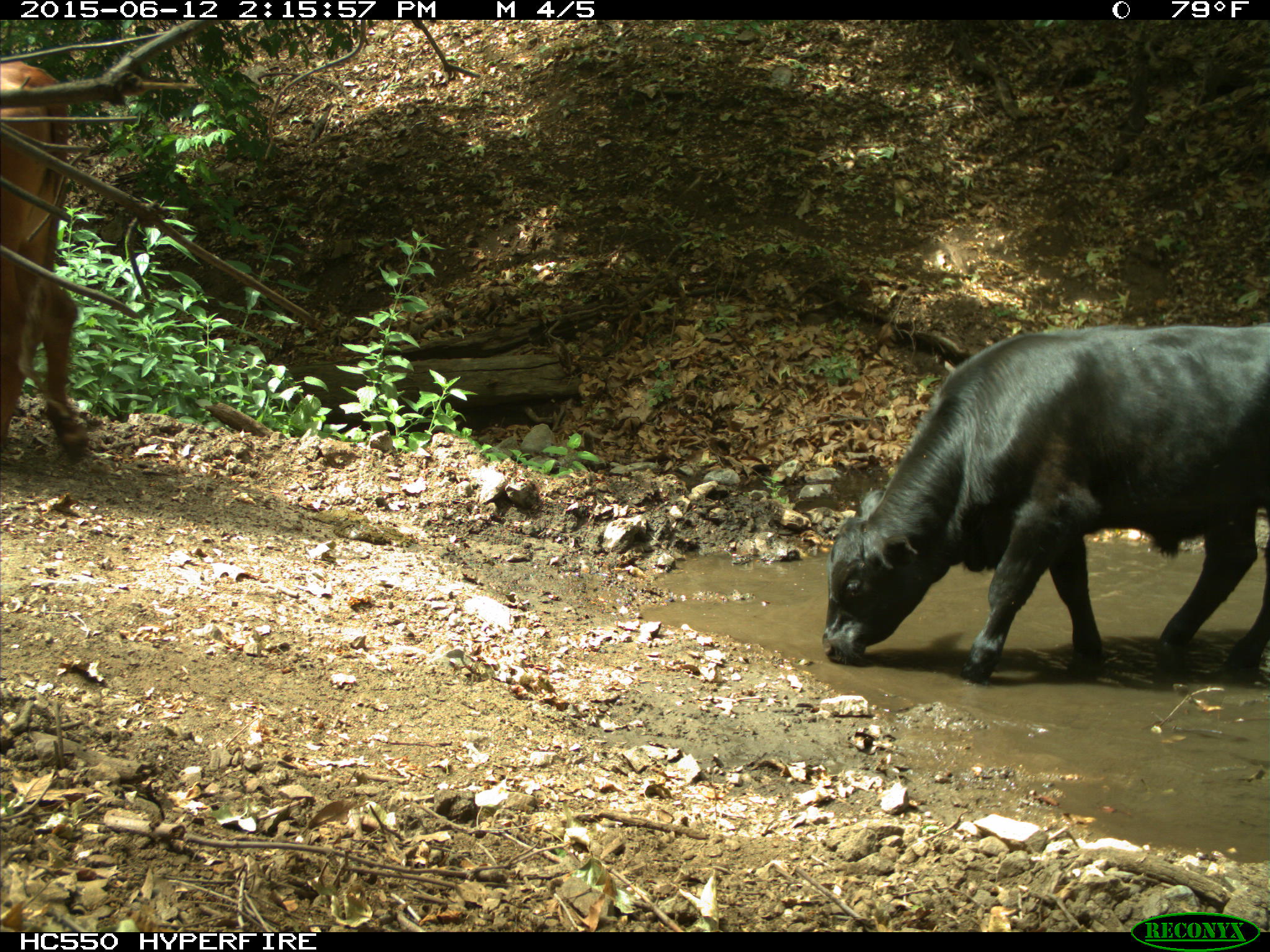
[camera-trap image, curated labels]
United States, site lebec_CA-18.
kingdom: Animalia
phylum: Chordata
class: Mammalia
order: Artiodactyla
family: Bovidae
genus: Bos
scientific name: Bos taurus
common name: domestic cow